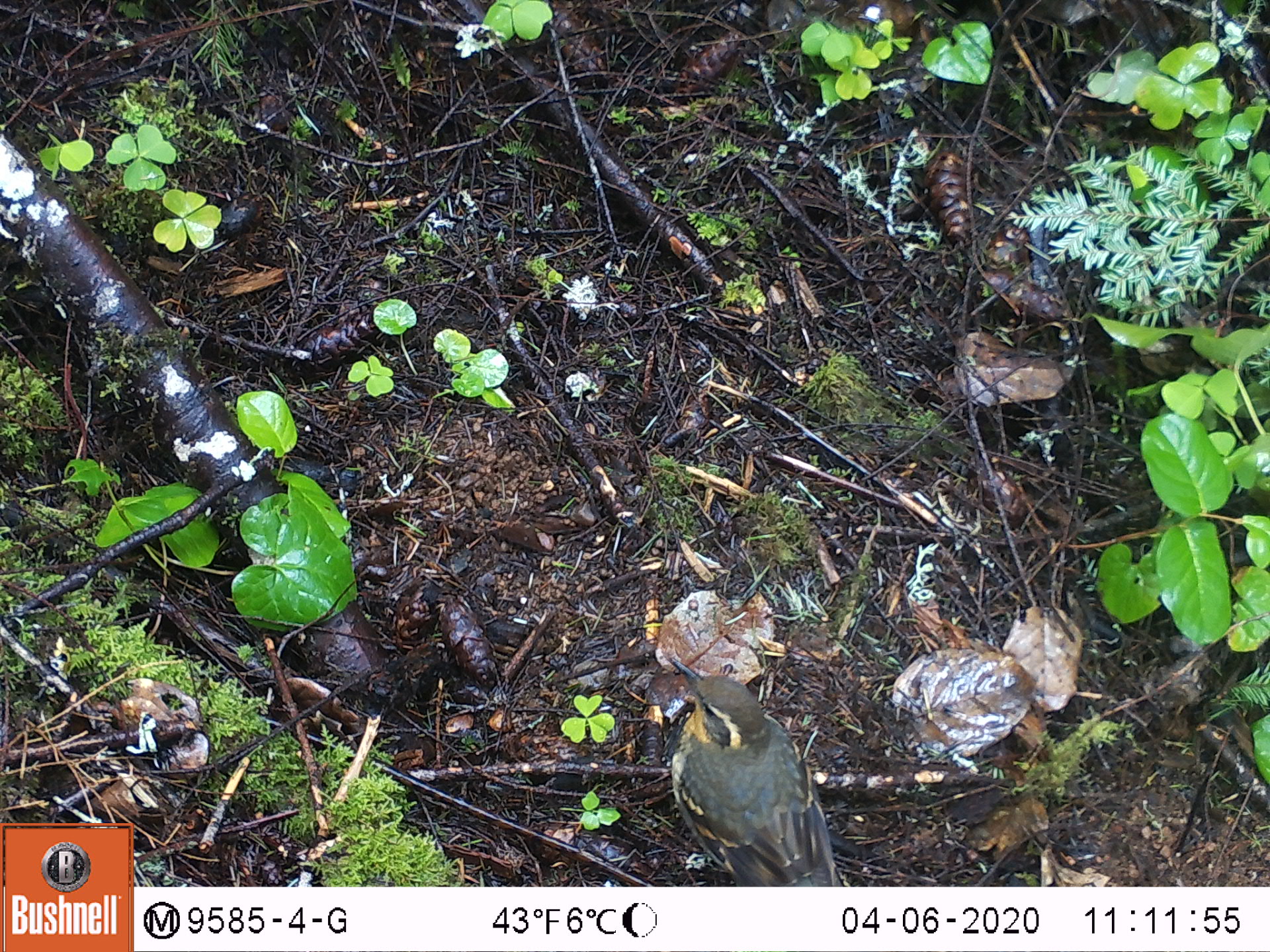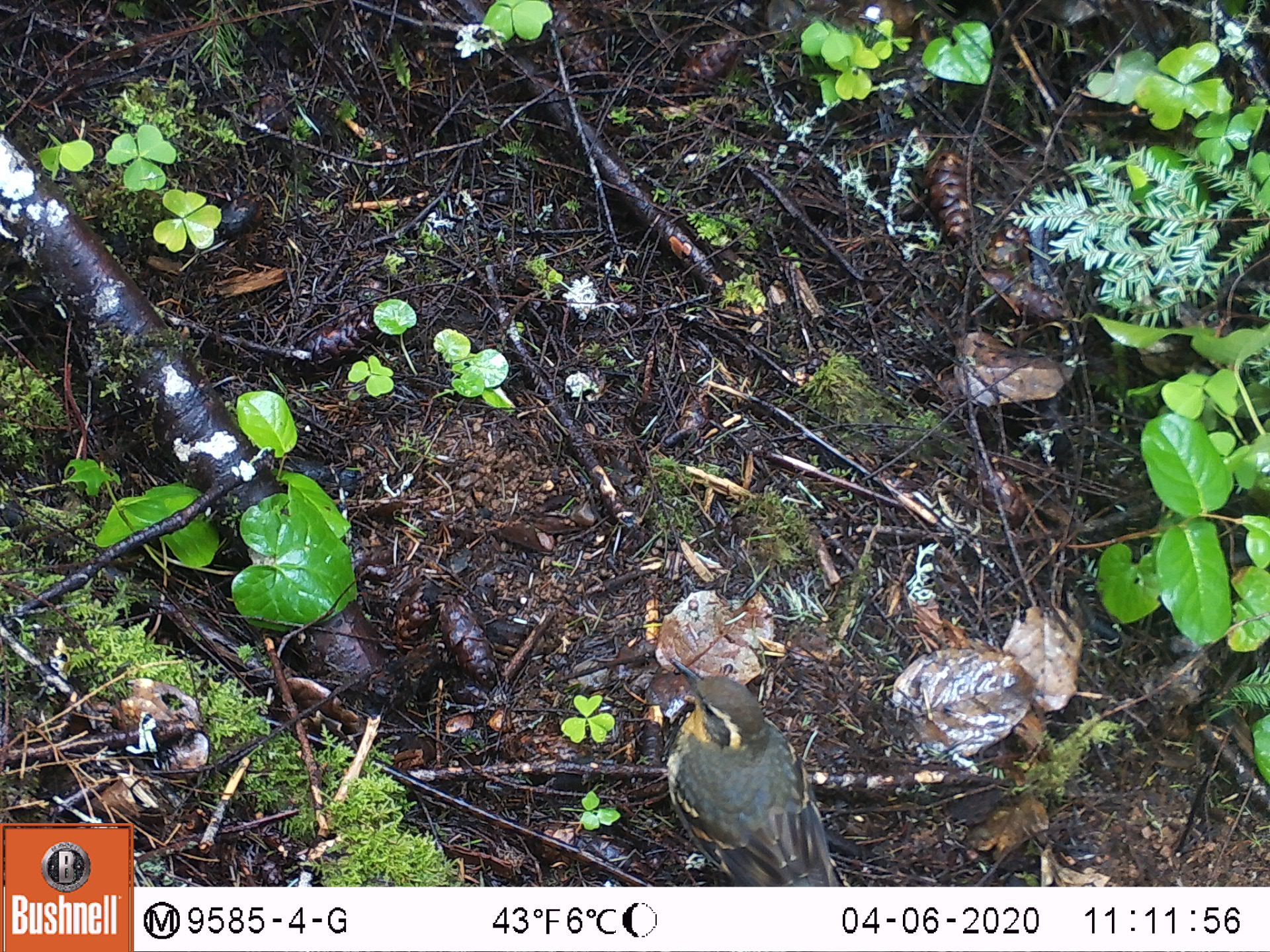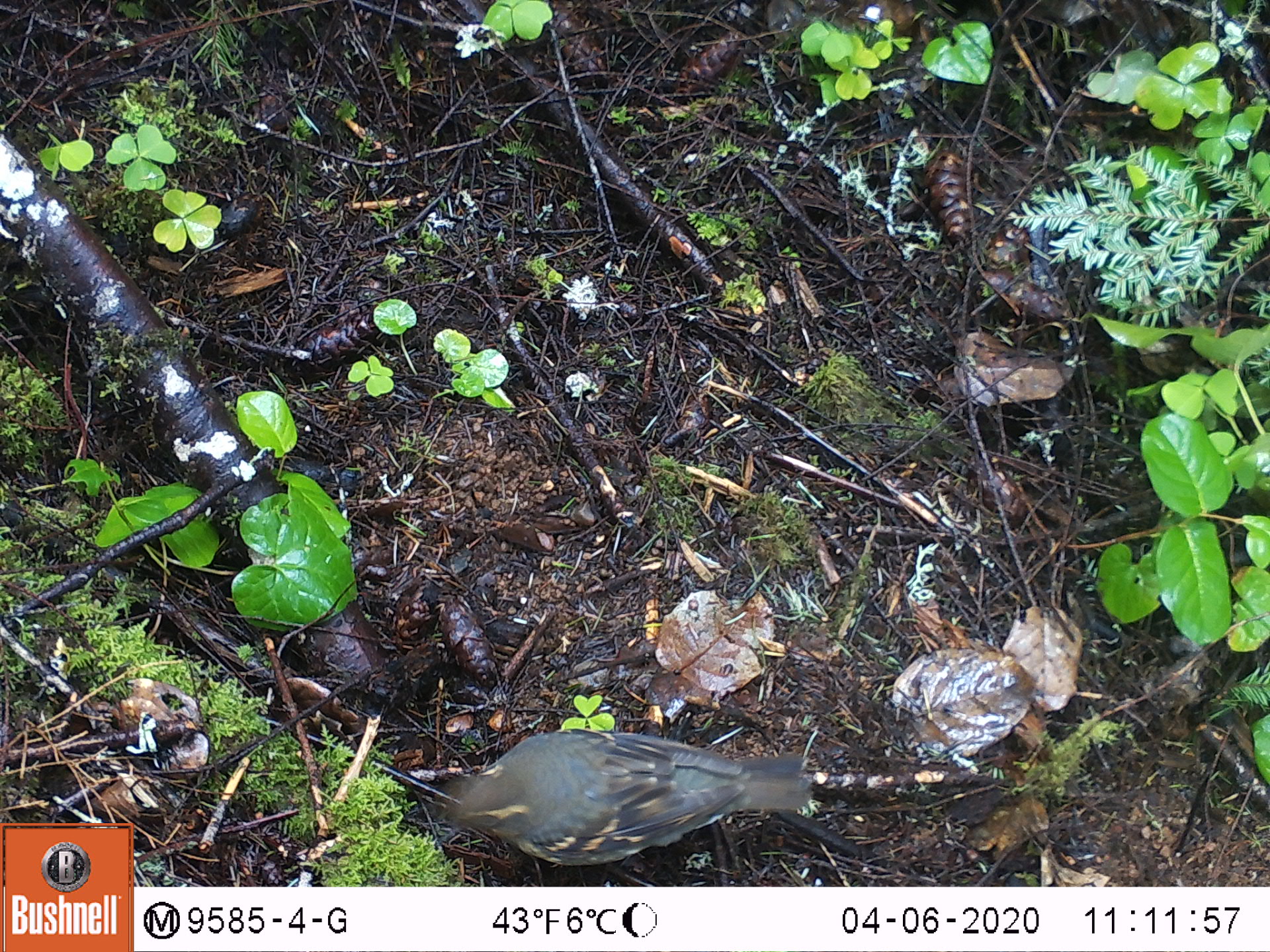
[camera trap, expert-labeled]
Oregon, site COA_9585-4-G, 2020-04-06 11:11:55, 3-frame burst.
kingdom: Animalia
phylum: Chordata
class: Aves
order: Passeriformes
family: Turdidae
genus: Ixoreus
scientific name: Ixoreus naevius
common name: varied thrush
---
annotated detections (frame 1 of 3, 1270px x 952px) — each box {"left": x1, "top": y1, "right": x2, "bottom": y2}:
varied thrush: {"left": 671, "top": 657, "right": 837, "bottom": 882}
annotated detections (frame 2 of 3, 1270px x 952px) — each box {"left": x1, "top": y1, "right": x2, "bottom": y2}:
varied thrush: {"left": 661, "top": 651, "right": 837, "bottom": 882}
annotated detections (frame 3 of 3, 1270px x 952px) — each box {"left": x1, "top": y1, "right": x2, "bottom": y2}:
varied thrush: {"left": 436, "top": 720, "right": 816, "bottom": 872}